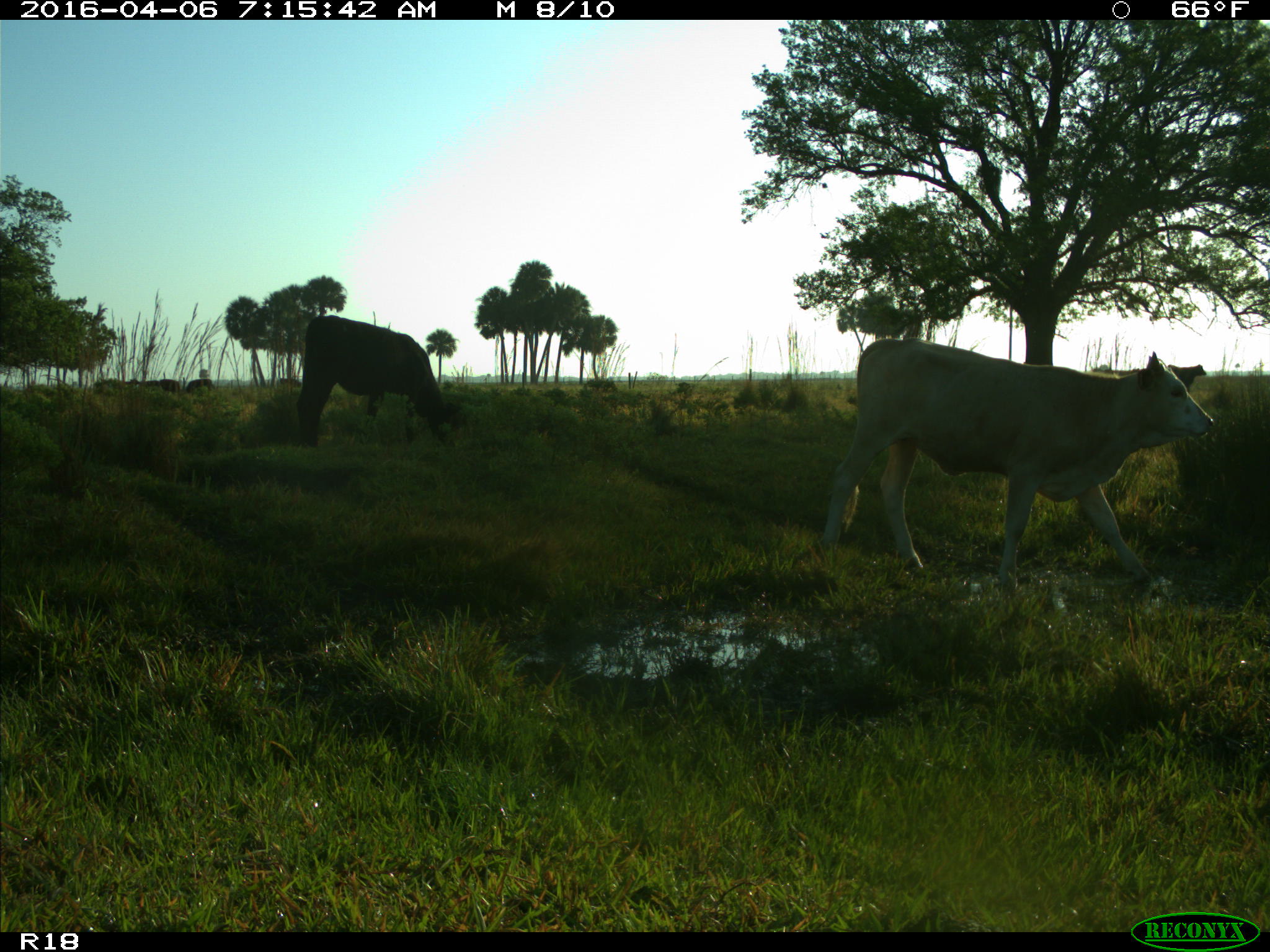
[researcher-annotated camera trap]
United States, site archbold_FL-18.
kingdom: Animalia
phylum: Chordata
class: Mammalia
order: Artiodactyla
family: Bovidae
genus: Bos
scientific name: Bos taurus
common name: domestic cow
Bos taurus (domestic cow).